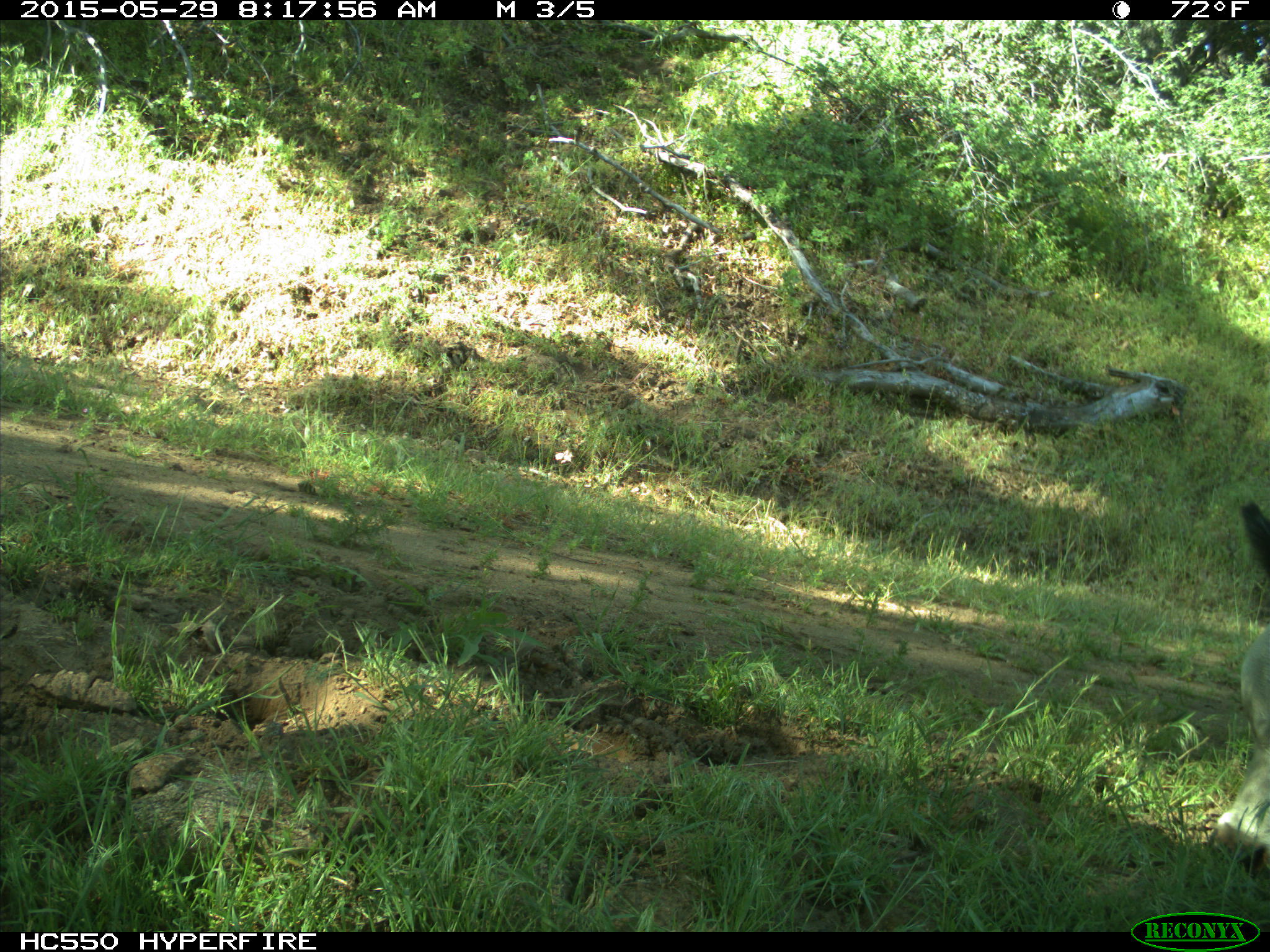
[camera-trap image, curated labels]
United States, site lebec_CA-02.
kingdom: Animalia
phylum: Chordata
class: Mammalia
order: Artiodactyla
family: Bovidae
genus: Bos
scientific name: Bos taurus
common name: domestic cow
Bos taurus (domestic cow).